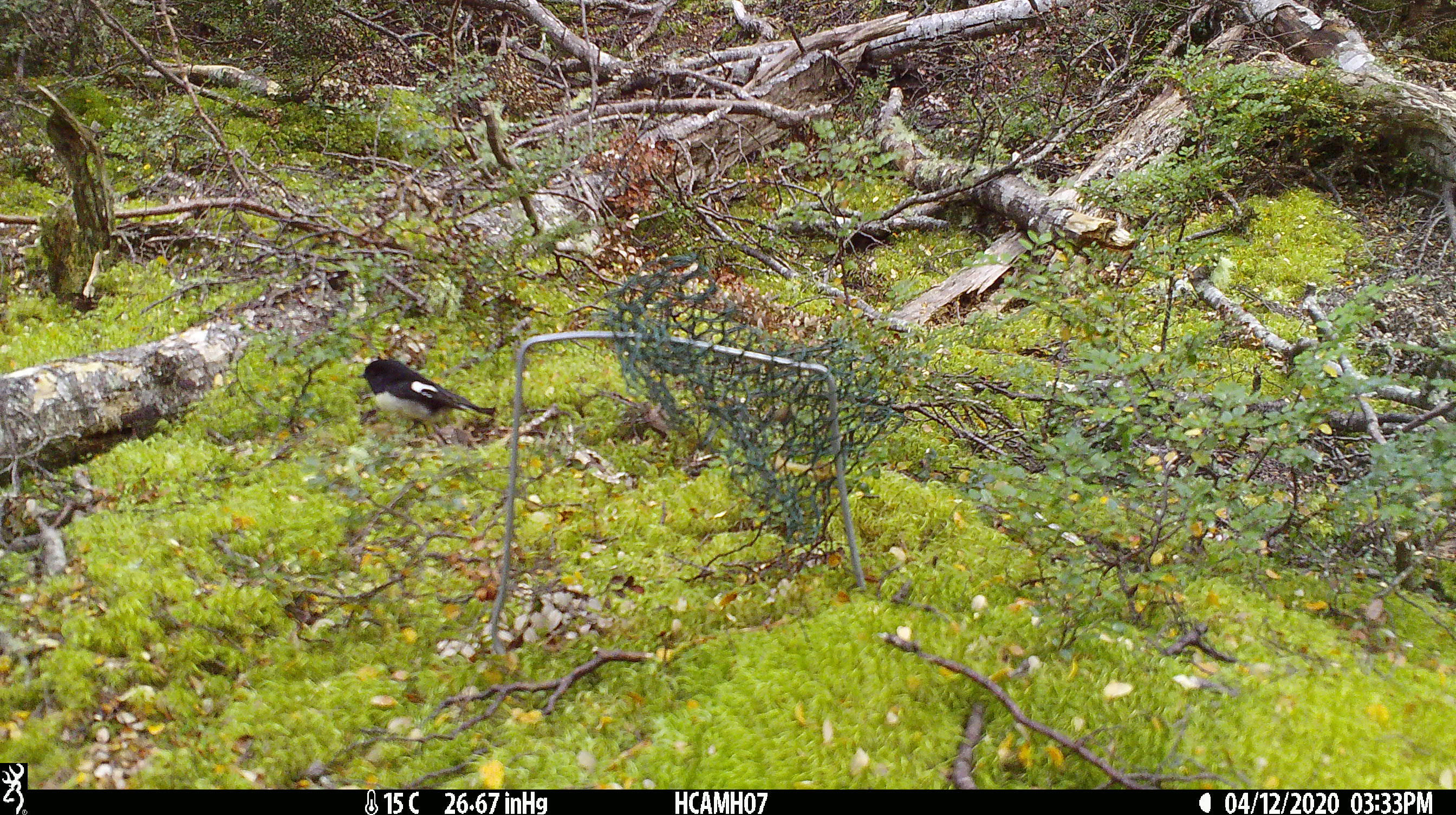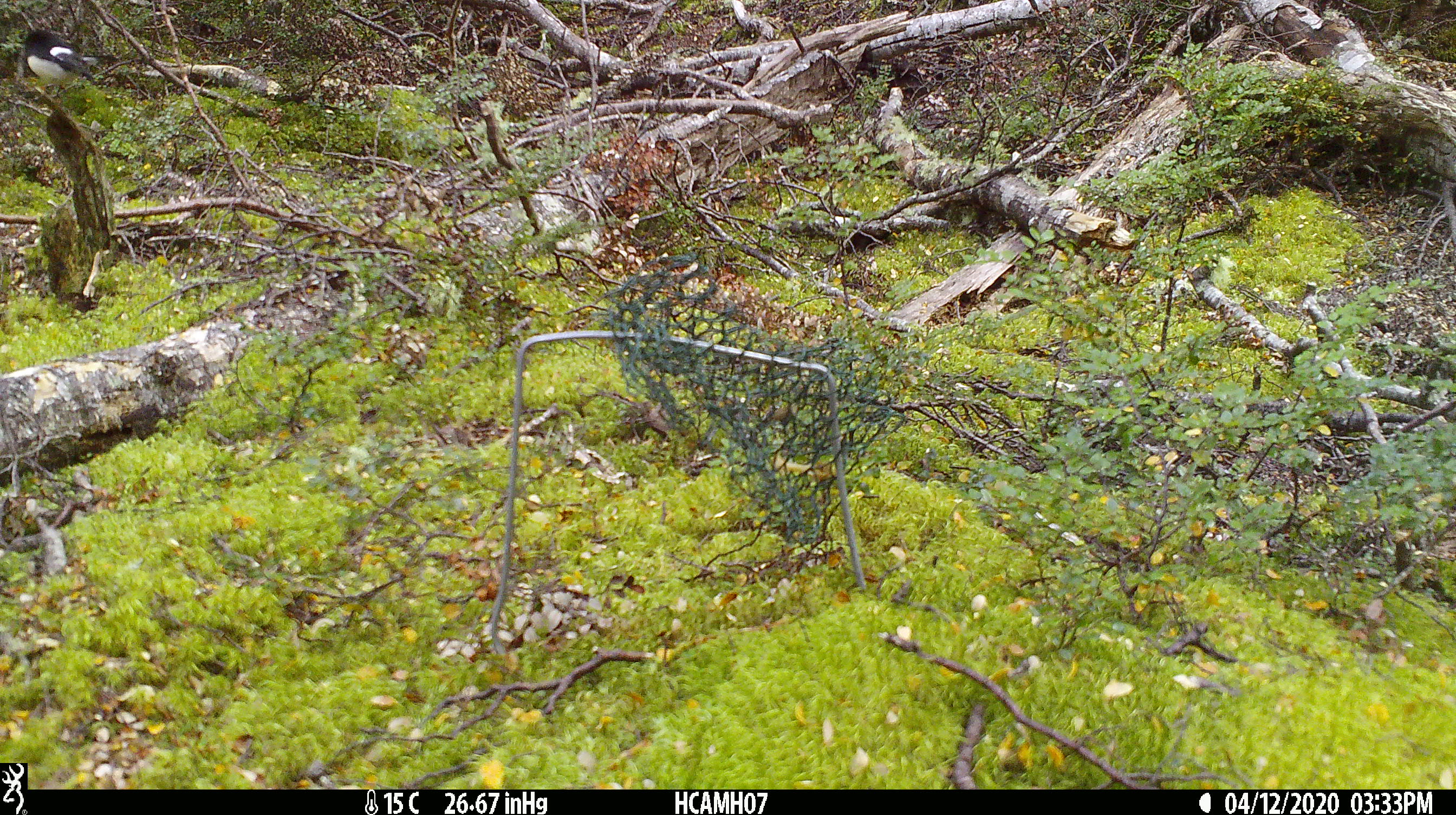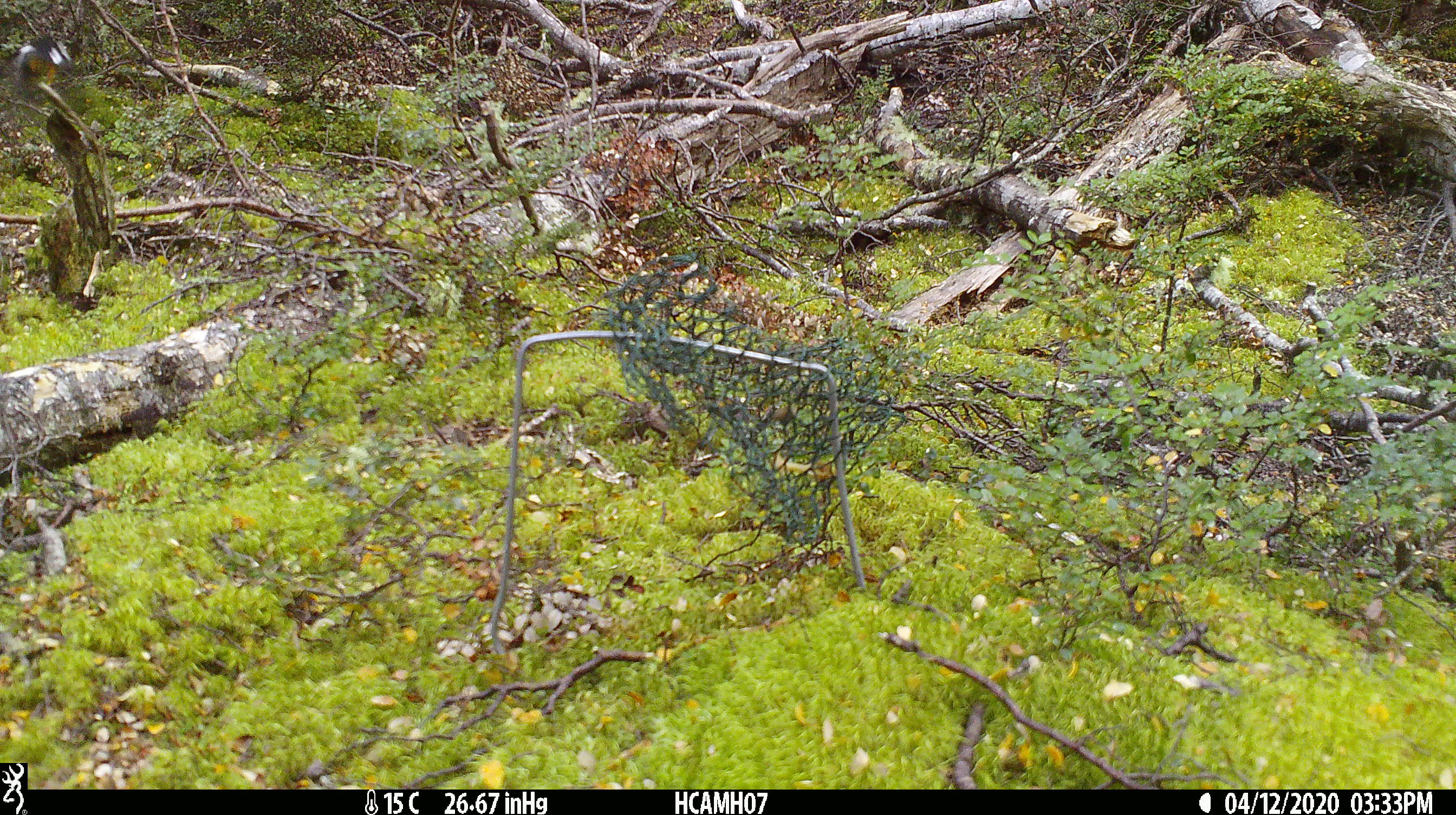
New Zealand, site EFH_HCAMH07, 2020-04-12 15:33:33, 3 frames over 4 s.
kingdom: Animalia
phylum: Chordata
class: Aves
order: Passeriformes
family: Petroicidae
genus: Petroica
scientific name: Petroica macrocephala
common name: tomtit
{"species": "tomtit (Petroica macrocephala)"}